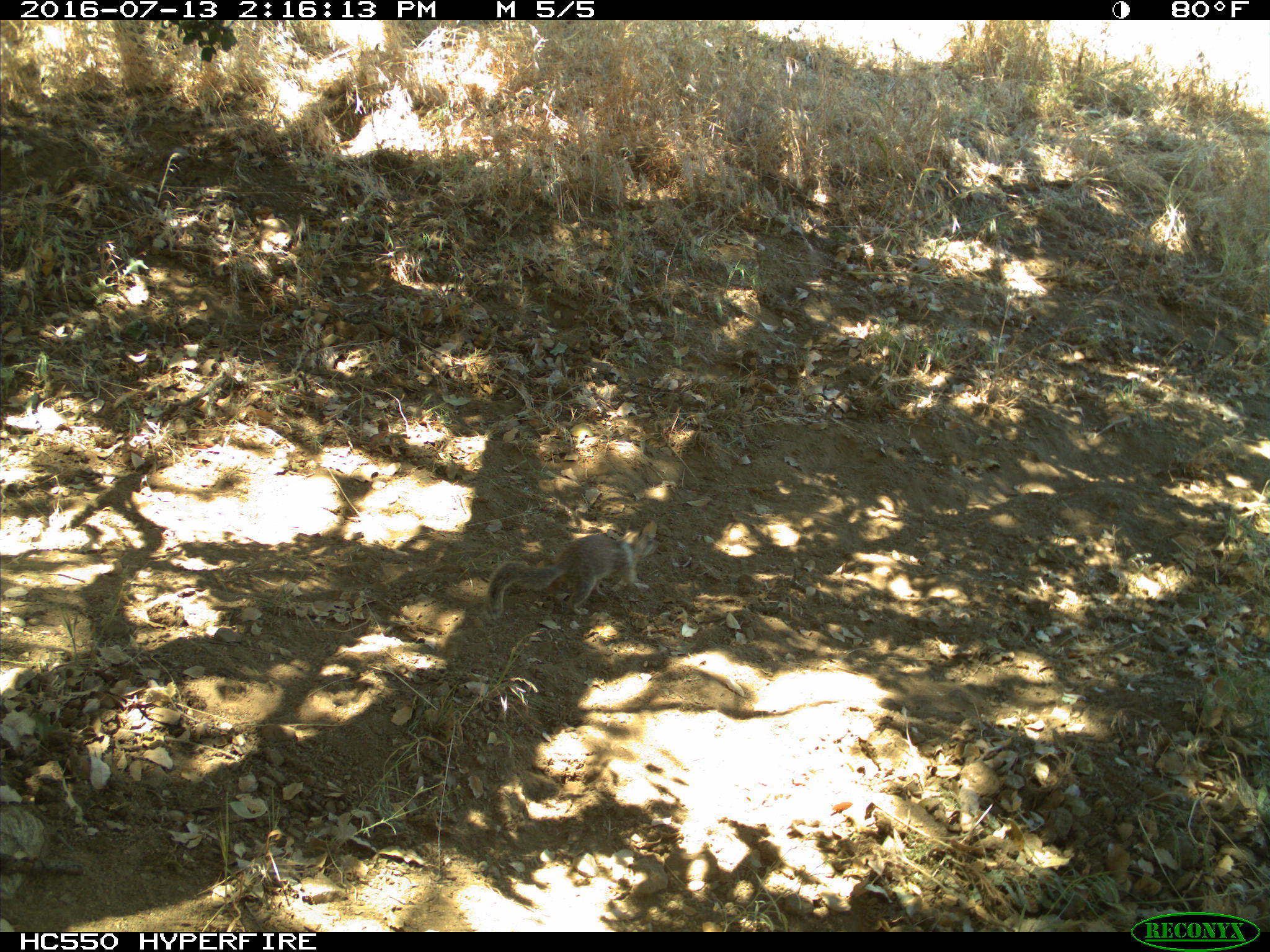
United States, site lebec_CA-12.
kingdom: Animalia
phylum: Chordata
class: Mammalia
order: Rodentia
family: Sciuridae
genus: Otospermophilus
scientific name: Otospermophilus beecheyi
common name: california ground squirrel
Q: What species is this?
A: Otospermophilus beecheyi (california ground squirrel).